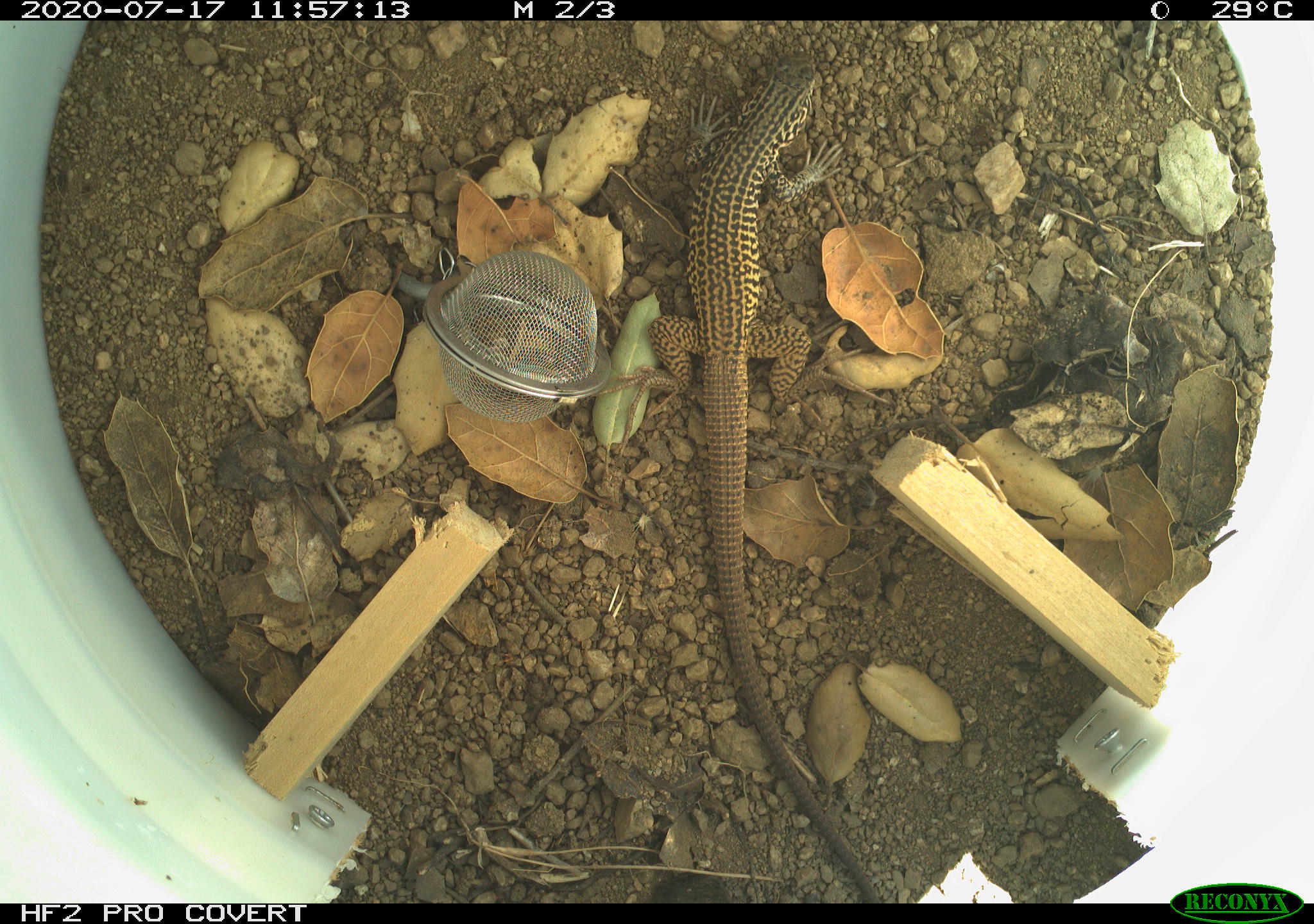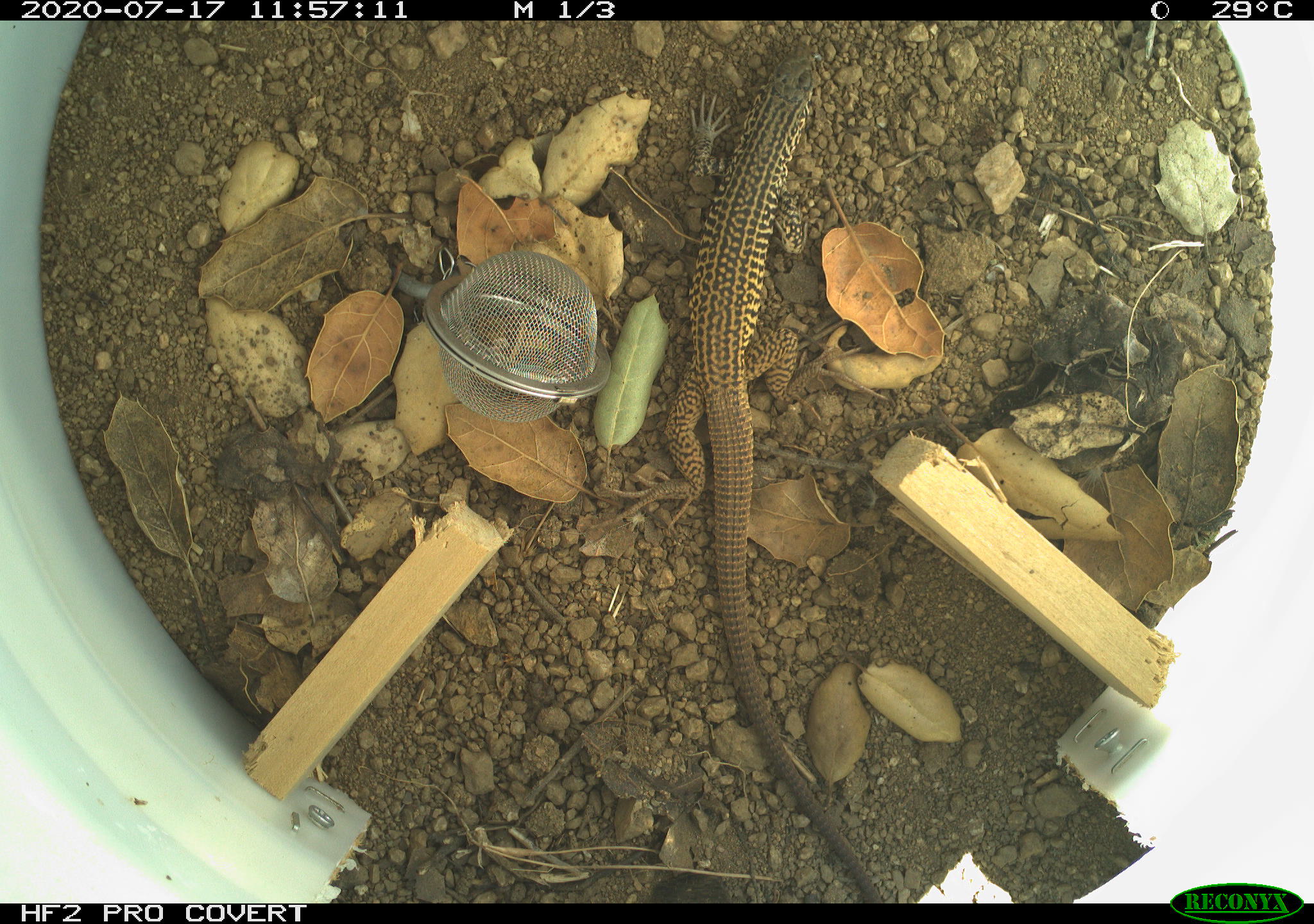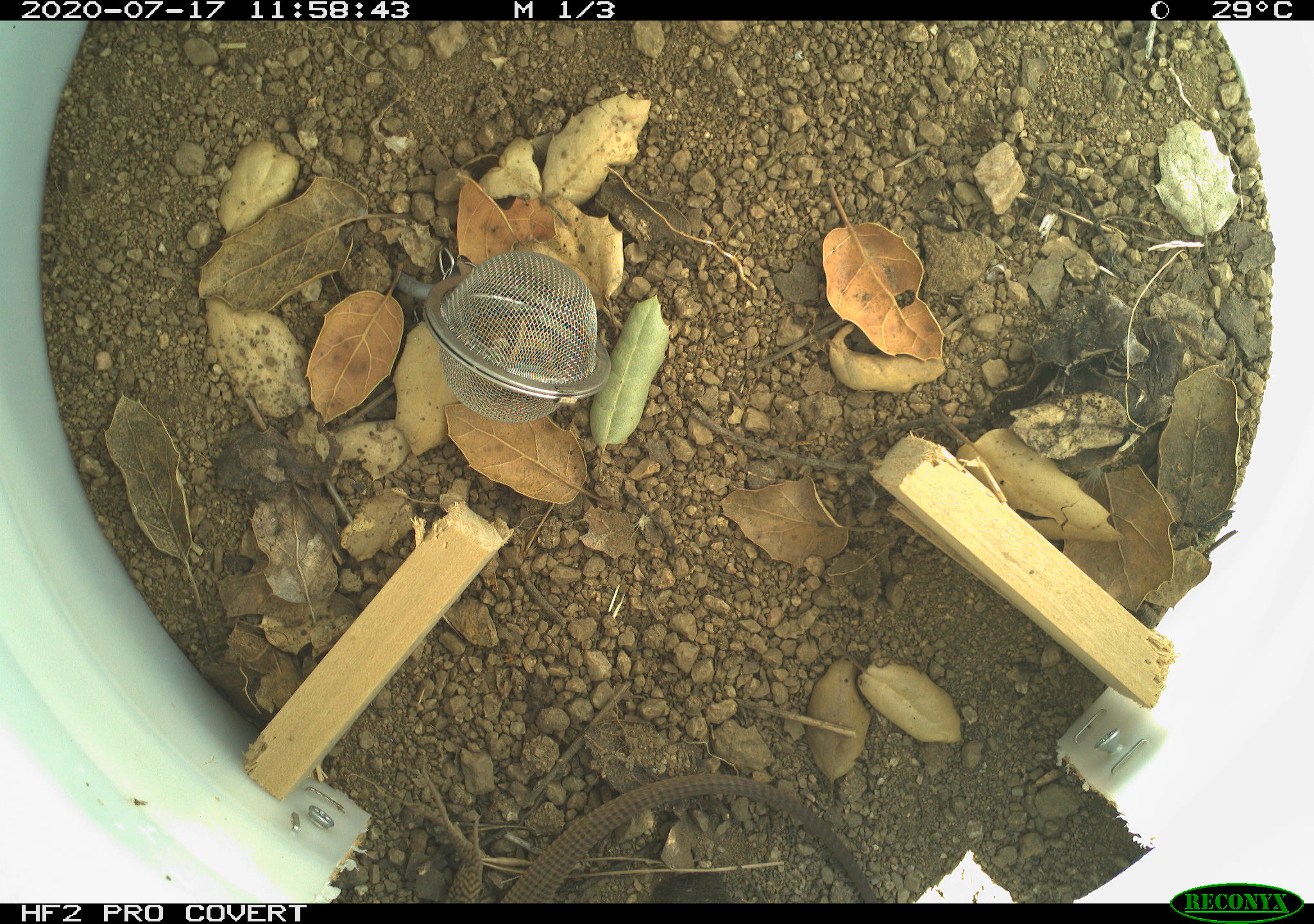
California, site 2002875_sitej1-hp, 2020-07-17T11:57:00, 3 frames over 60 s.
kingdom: Animalia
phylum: Chordata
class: Reptilia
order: Squamata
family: Teiidae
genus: Aspidoscelis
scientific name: Aspidoscelis tigris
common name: western whiptail